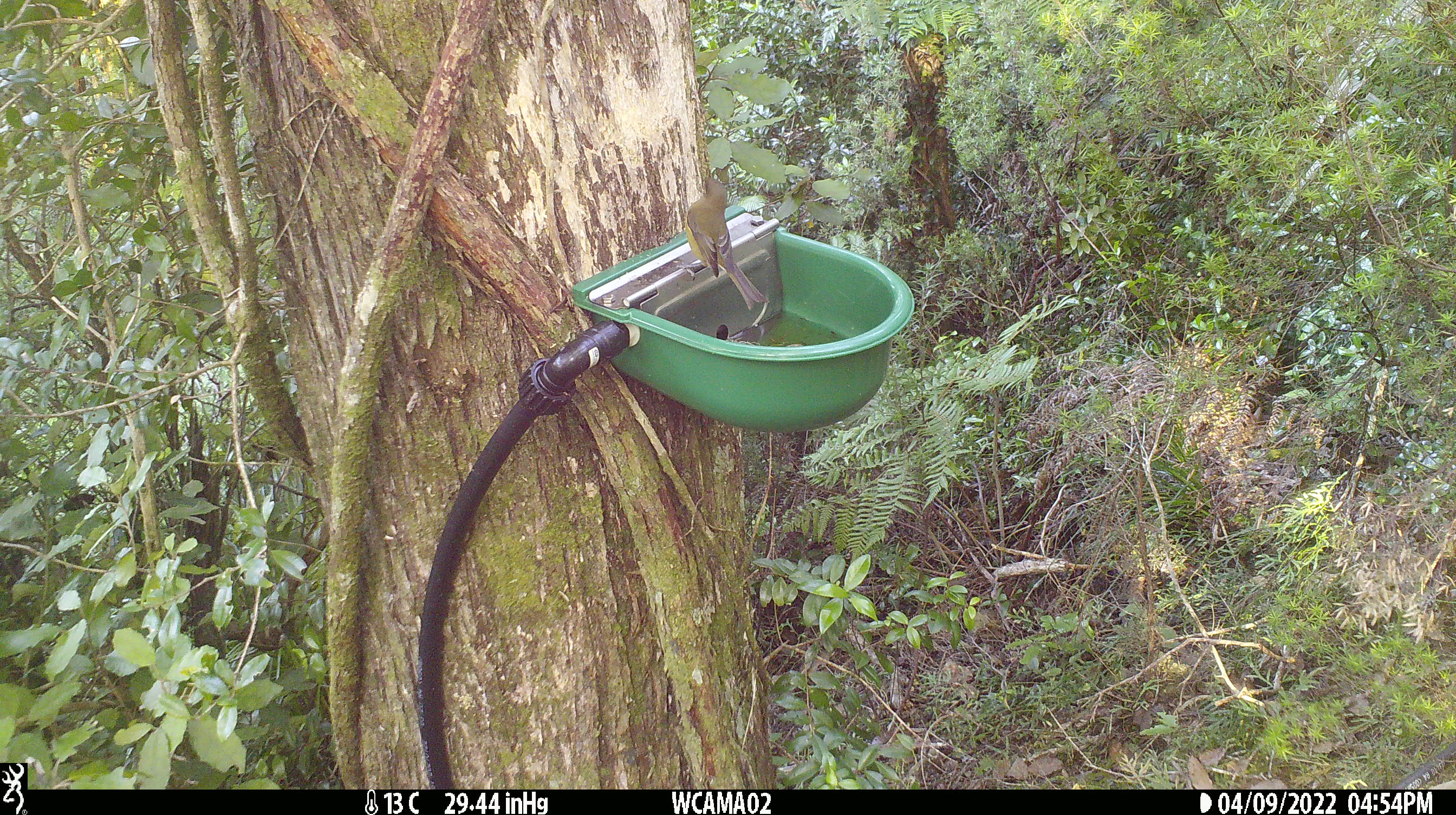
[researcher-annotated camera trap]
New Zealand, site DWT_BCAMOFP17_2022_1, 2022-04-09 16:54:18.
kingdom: Animalia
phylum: Chordata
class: Aves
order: Passeriformes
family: Meliphagidae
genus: Anthornis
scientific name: Anthornis melanura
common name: new zealand bellbird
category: bellbird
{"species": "bellbird (new zealand bellbird) (Anthornis melanura)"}